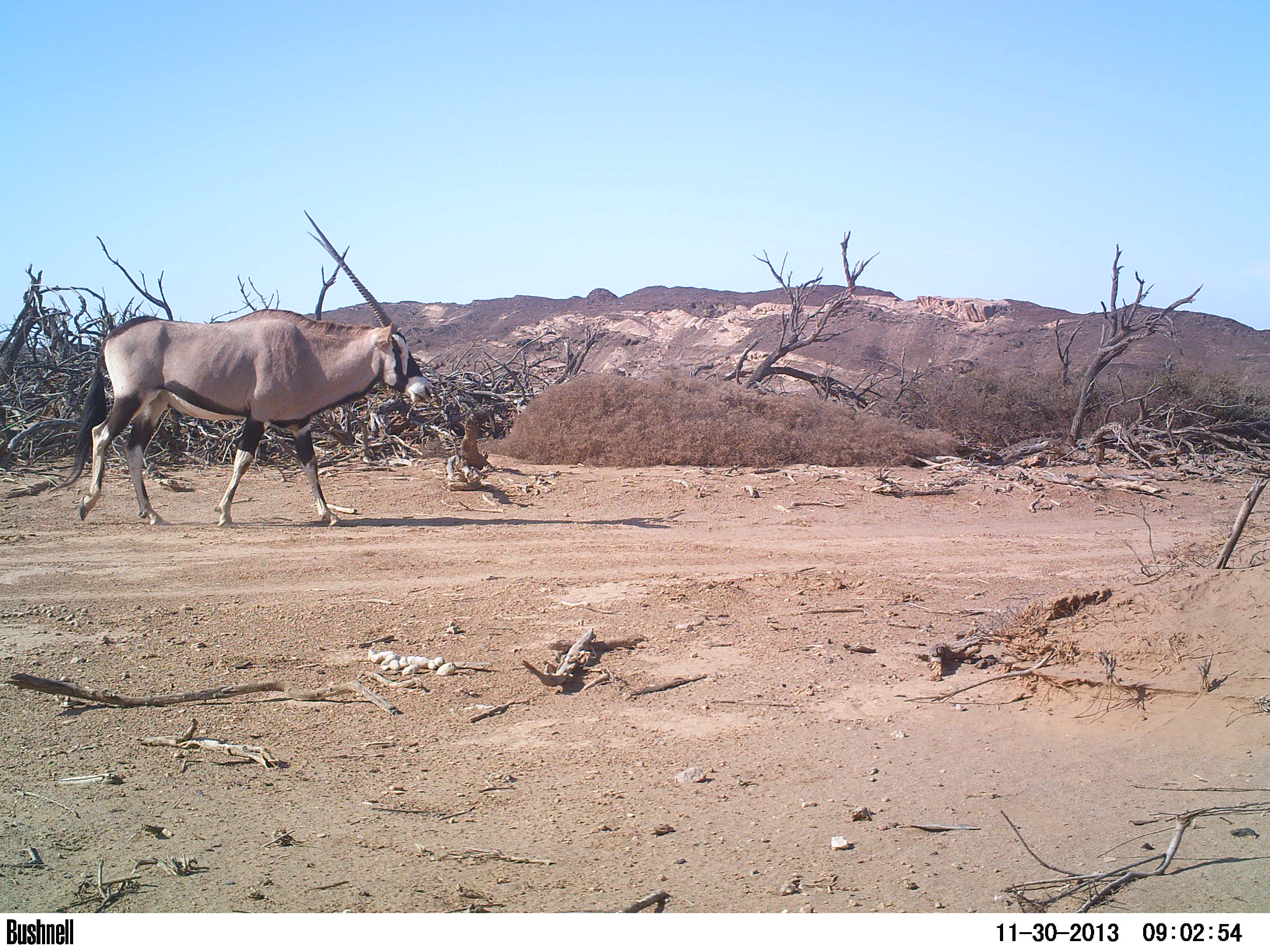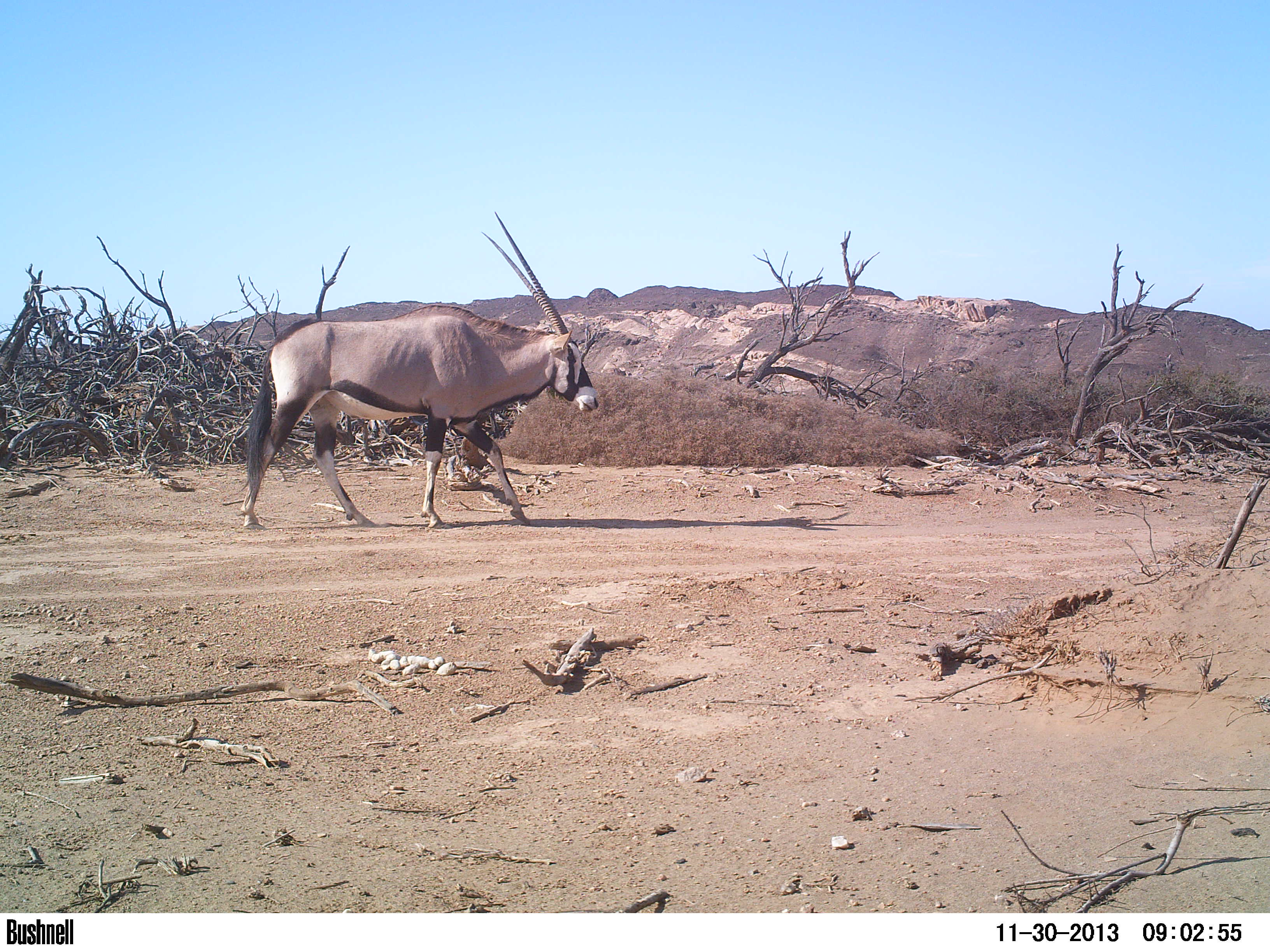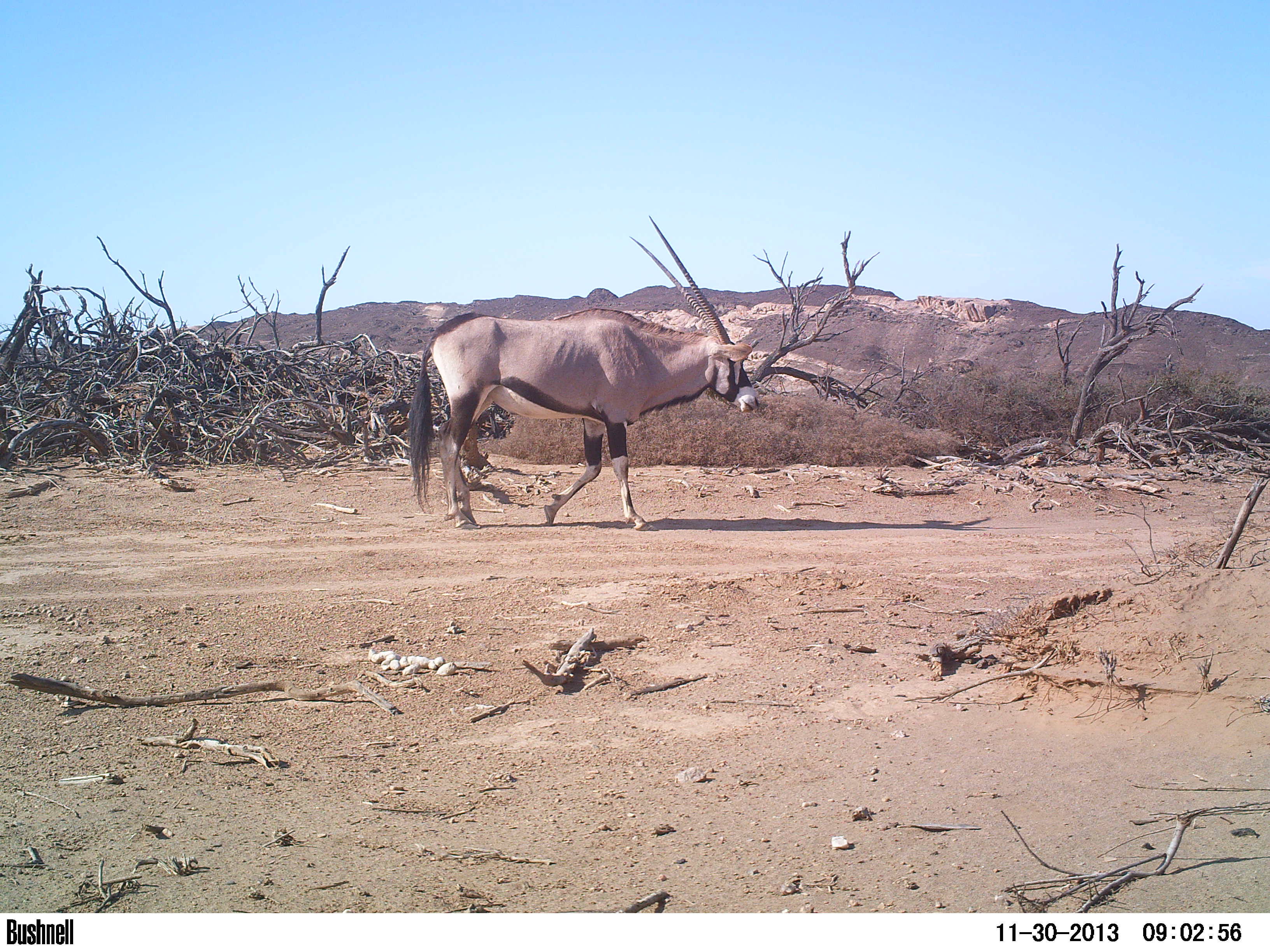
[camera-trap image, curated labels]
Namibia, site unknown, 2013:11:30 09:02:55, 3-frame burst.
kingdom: Animalia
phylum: Chordata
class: Mammalia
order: Artiodactyla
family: Bovidae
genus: Oryx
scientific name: Oryx gazella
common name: gemsbok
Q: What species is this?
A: Oryx gazella (gemsbok).